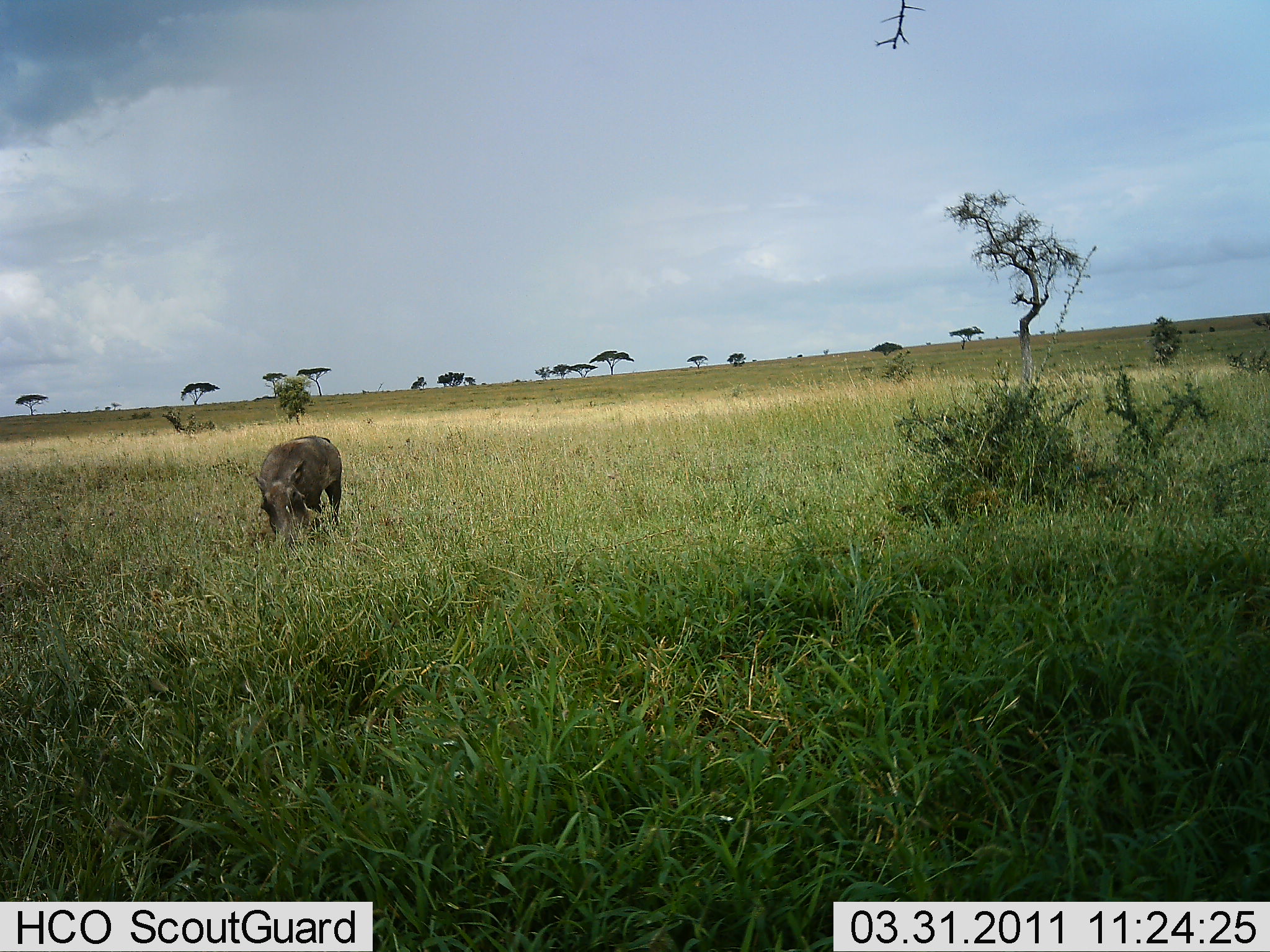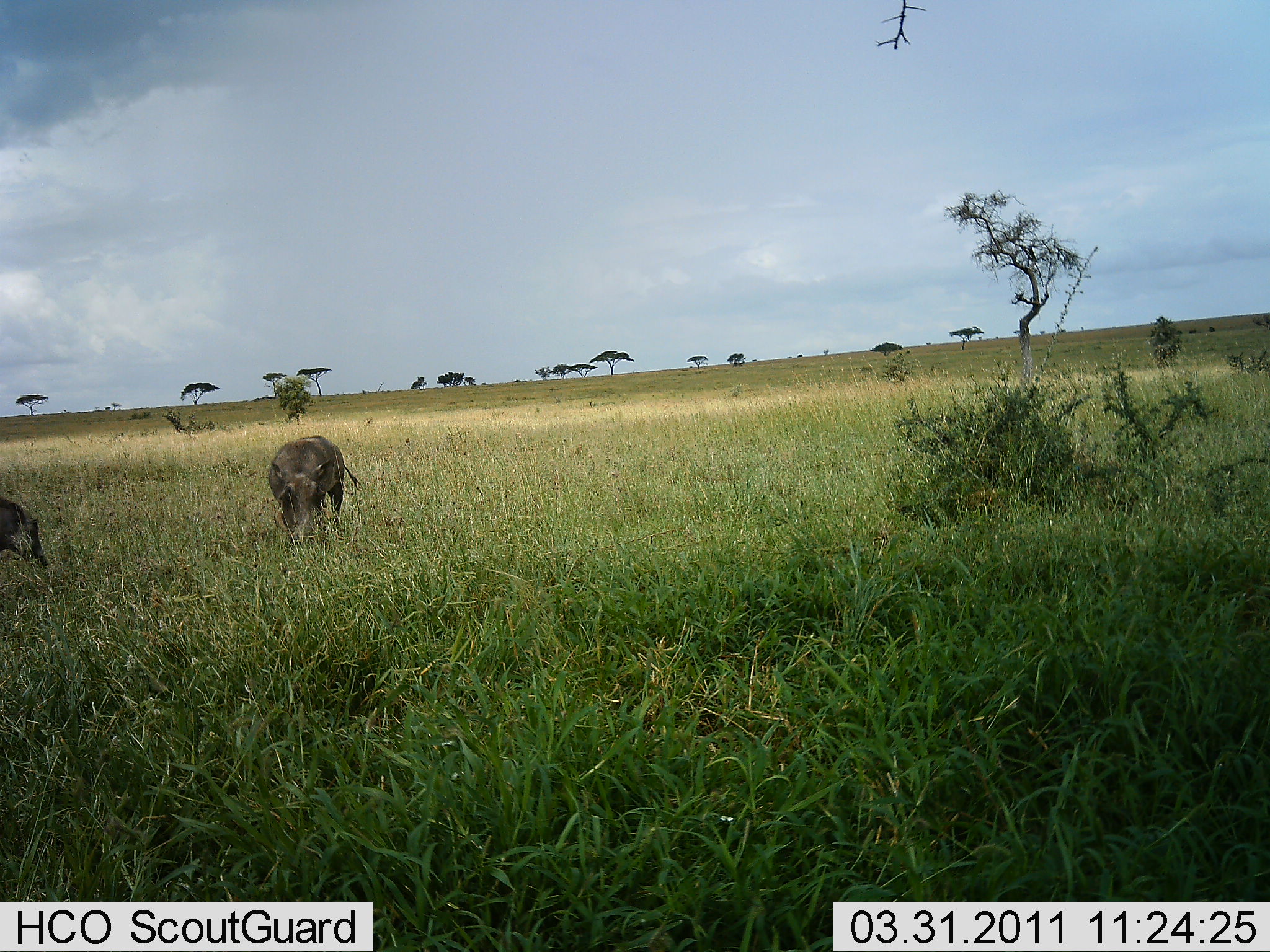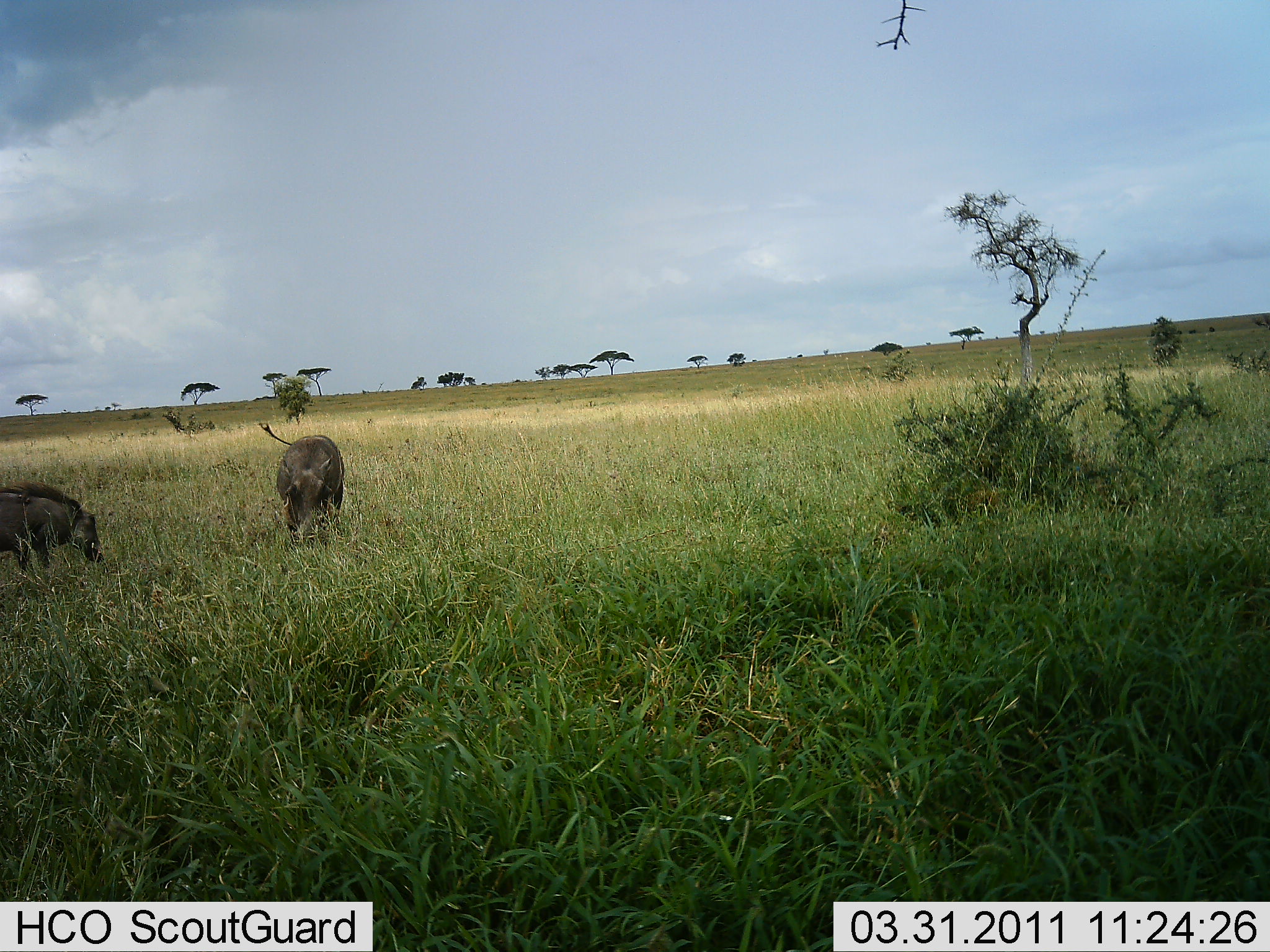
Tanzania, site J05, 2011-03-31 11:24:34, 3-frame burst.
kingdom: Animalia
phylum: Chordata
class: Mammalia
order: Artiodactyla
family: Suidae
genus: Phacochoerus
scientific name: Phacochoerus africanus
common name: warthog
Warthog (Phacochoerus africanus), count 2. Behavior (volunteer vote fractions): standing 23%, resting 0%, moving 62%, interacting 0%. Young present (vote fraction): 0%. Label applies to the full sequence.